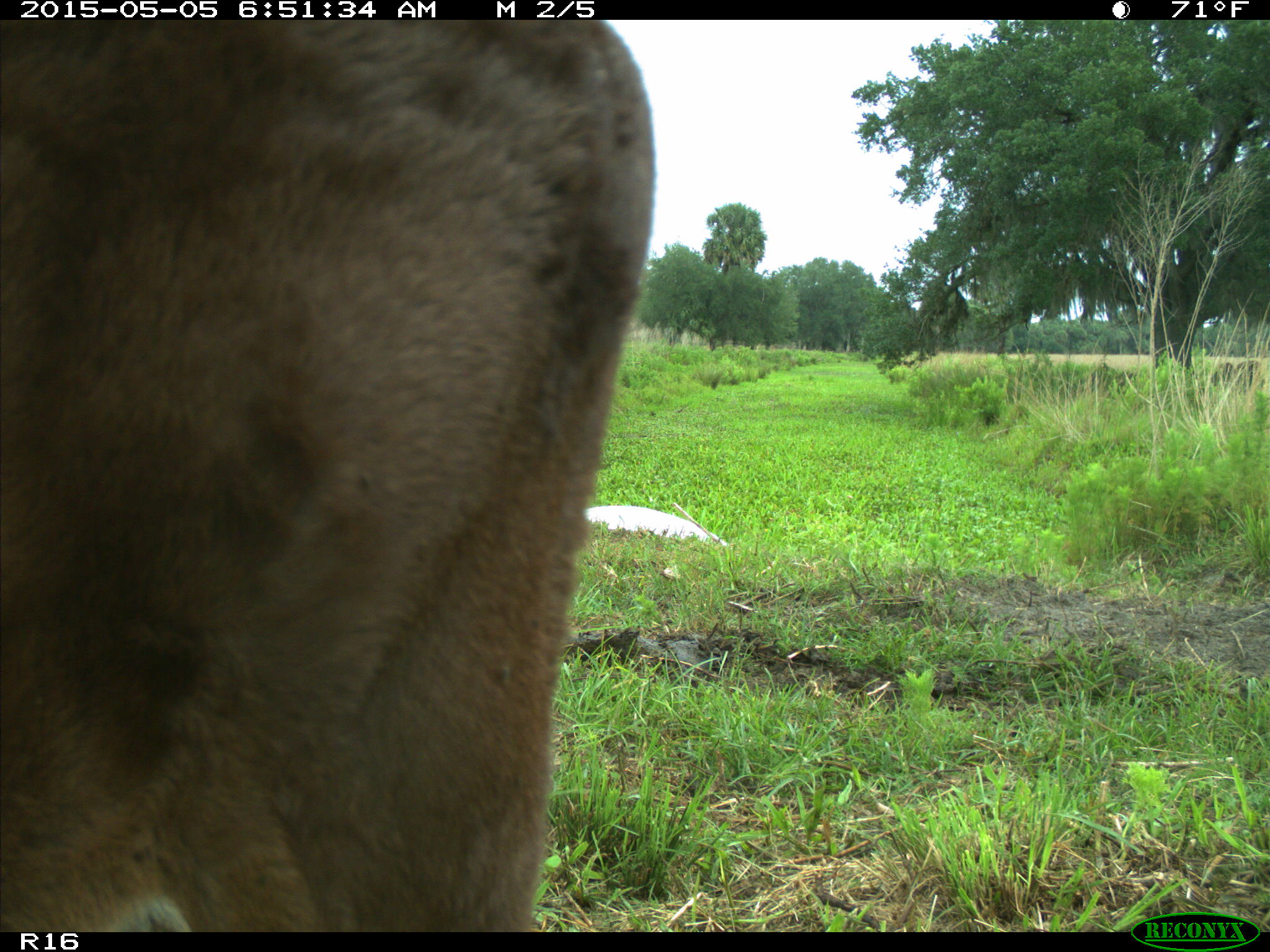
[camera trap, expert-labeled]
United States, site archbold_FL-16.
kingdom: Animalia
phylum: Chordata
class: Mammalia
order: Artiodactyla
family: Bovidae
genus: Bos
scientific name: Bos taurus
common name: domestic cow